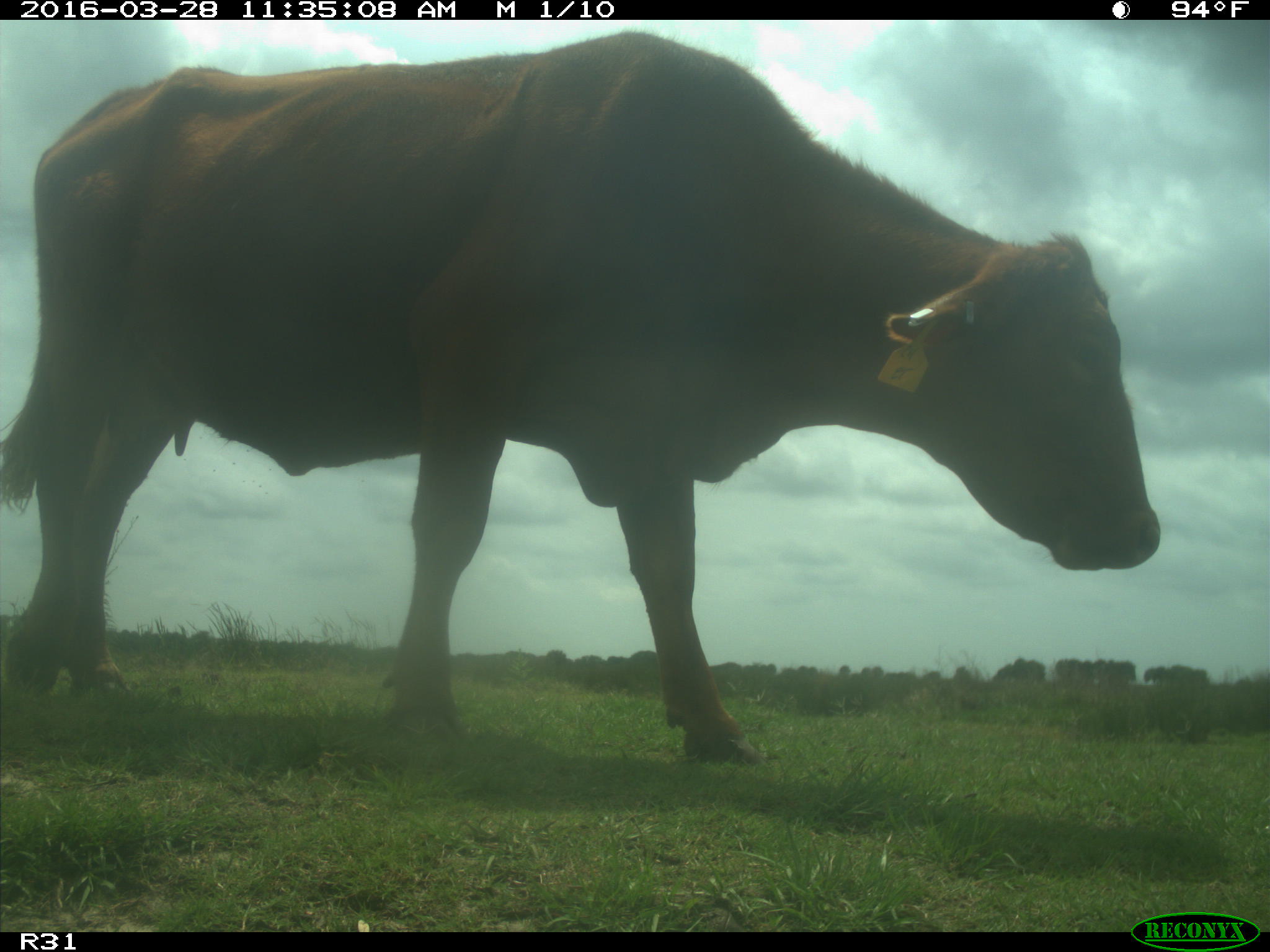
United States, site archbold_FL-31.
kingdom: Animalia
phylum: Chordata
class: Mammalia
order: Artiodactyla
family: Bovidae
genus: Bos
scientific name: Bos taurus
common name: domestic cow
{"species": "Bos taurus (domestic cow)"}